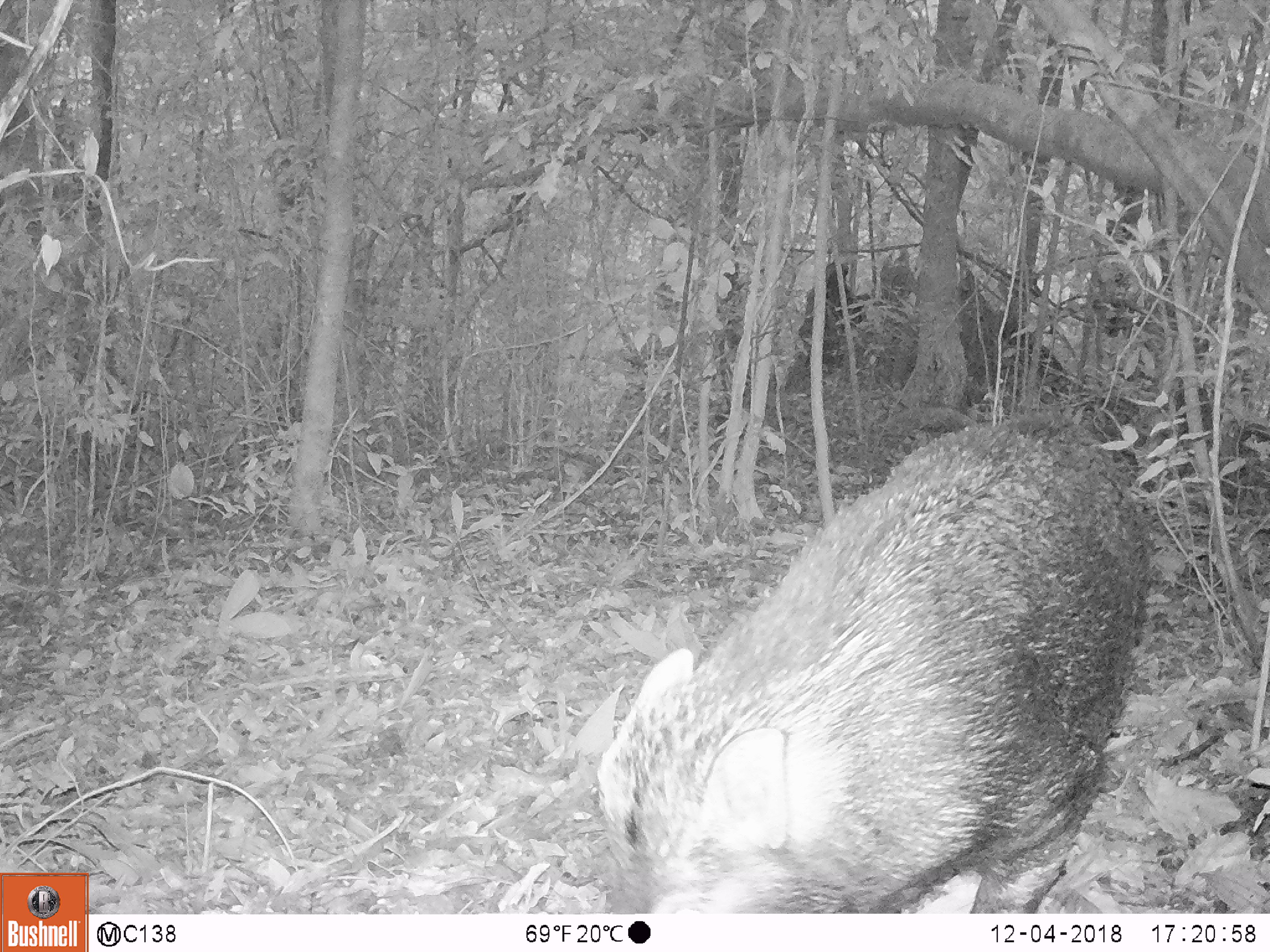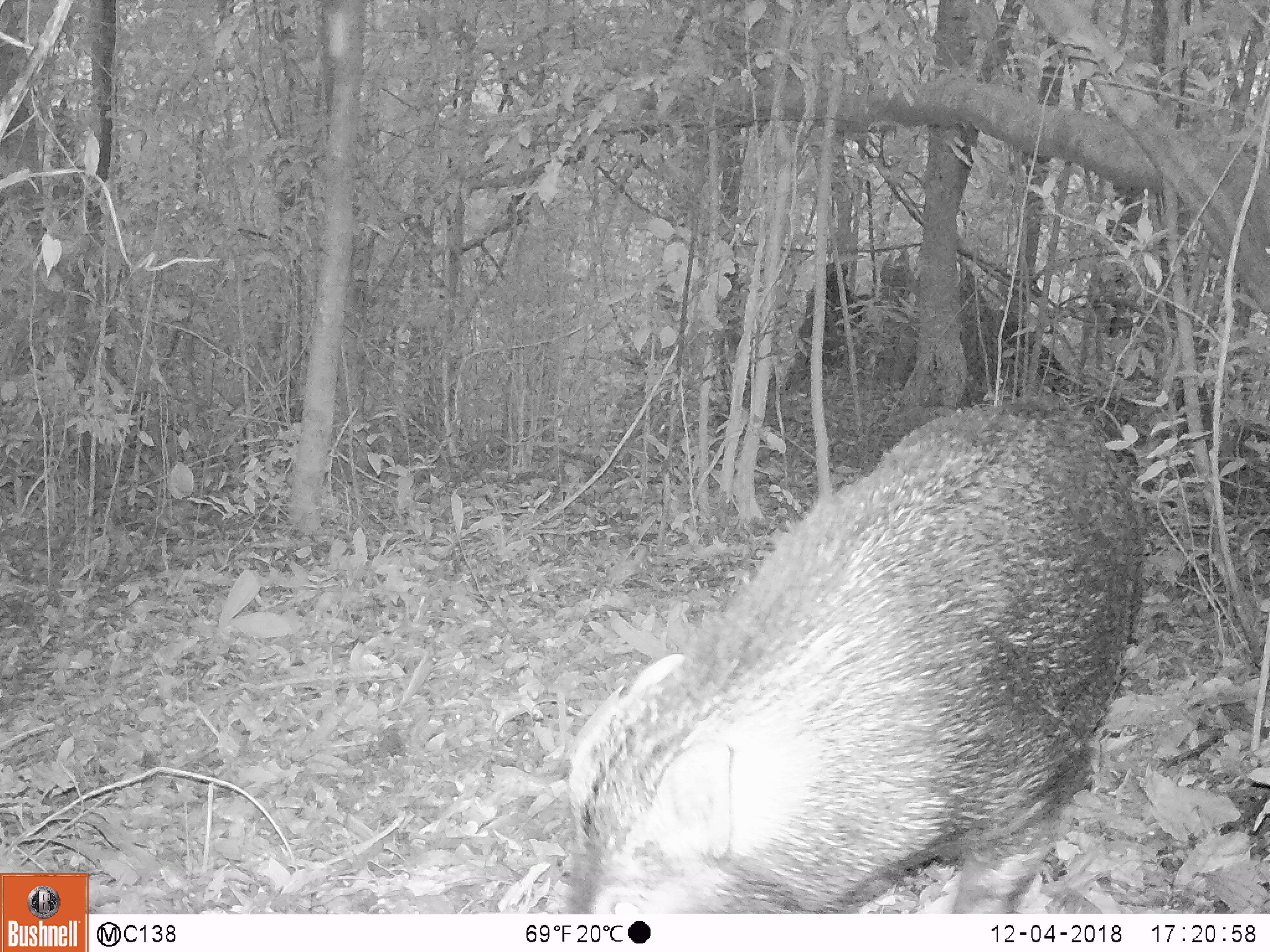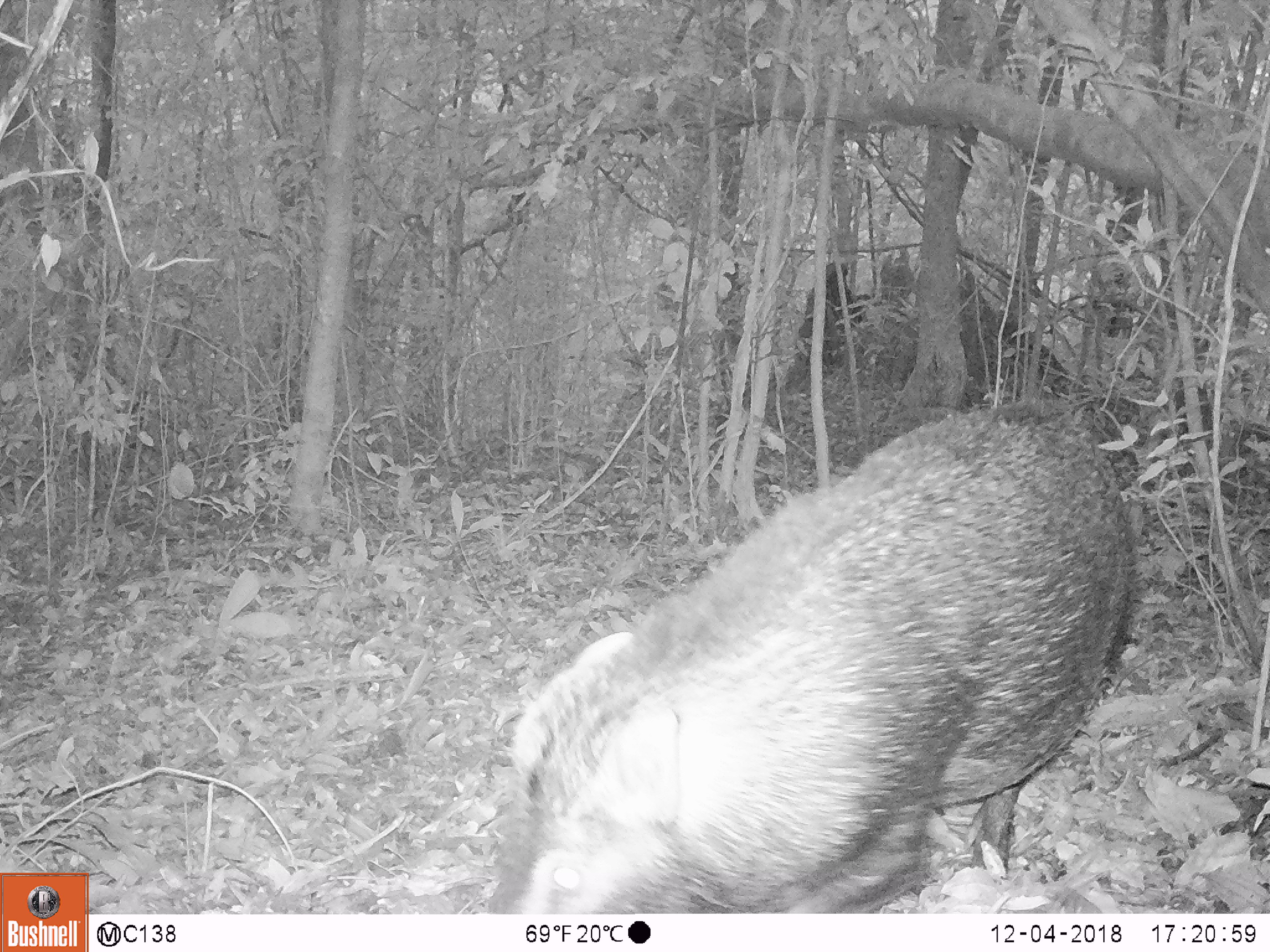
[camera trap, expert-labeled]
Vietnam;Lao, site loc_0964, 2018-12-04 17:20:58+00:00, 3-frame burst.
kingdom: Animalia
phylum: Chordata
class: Mammalia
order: Artiodactyla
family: Suidae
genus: Sus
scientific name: Sus scrofa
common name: eurasian wild pig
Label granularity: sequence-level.